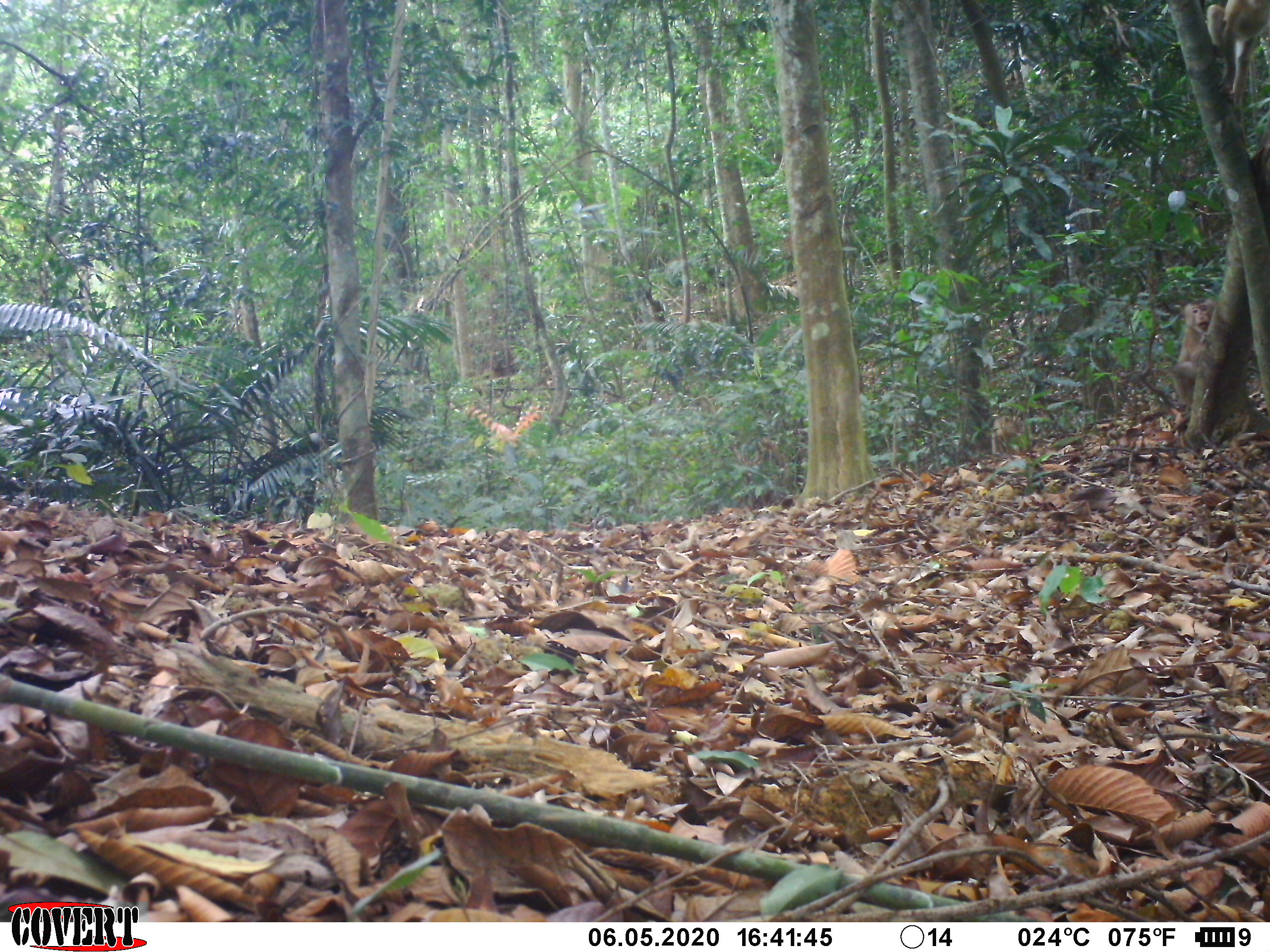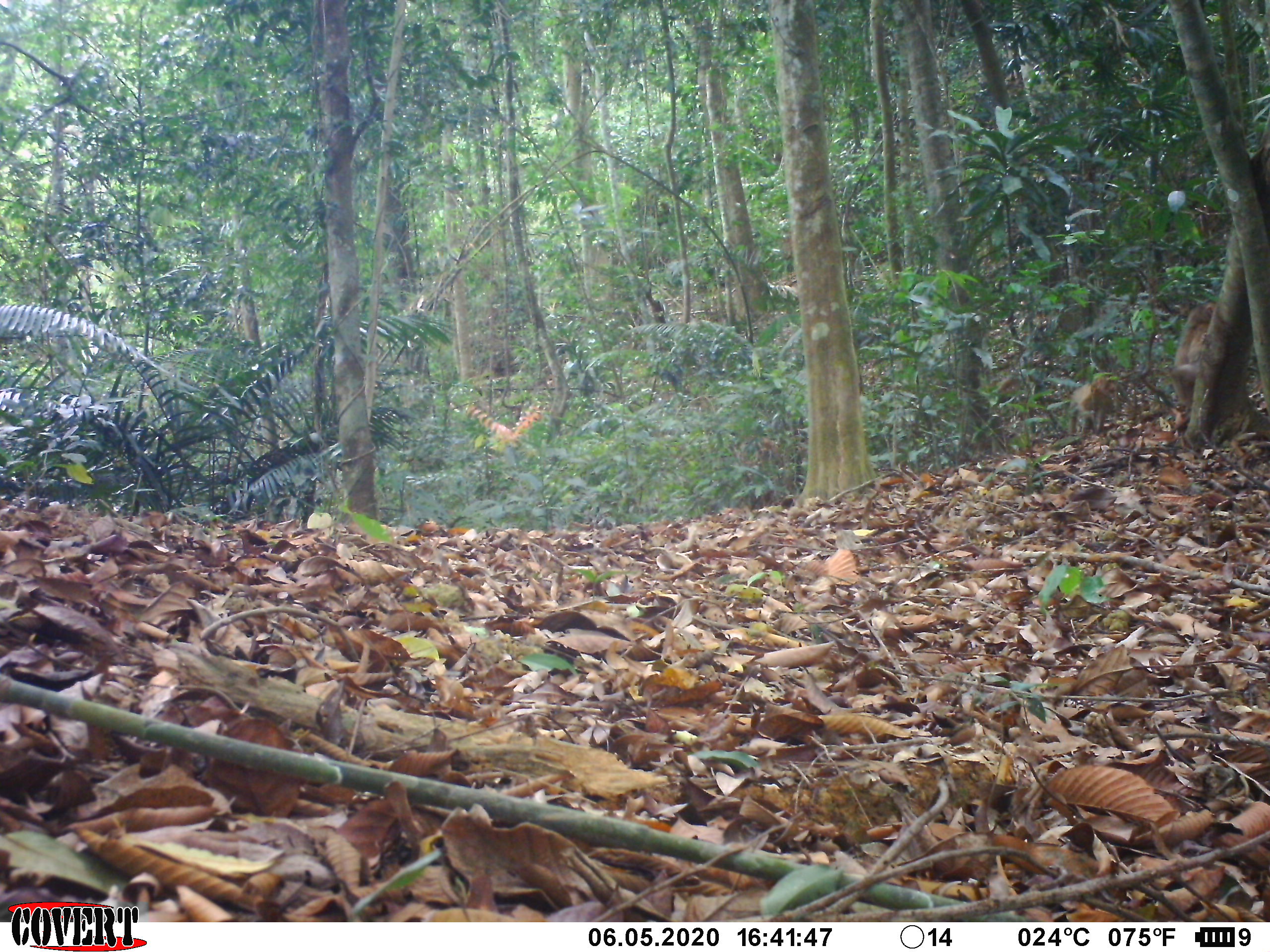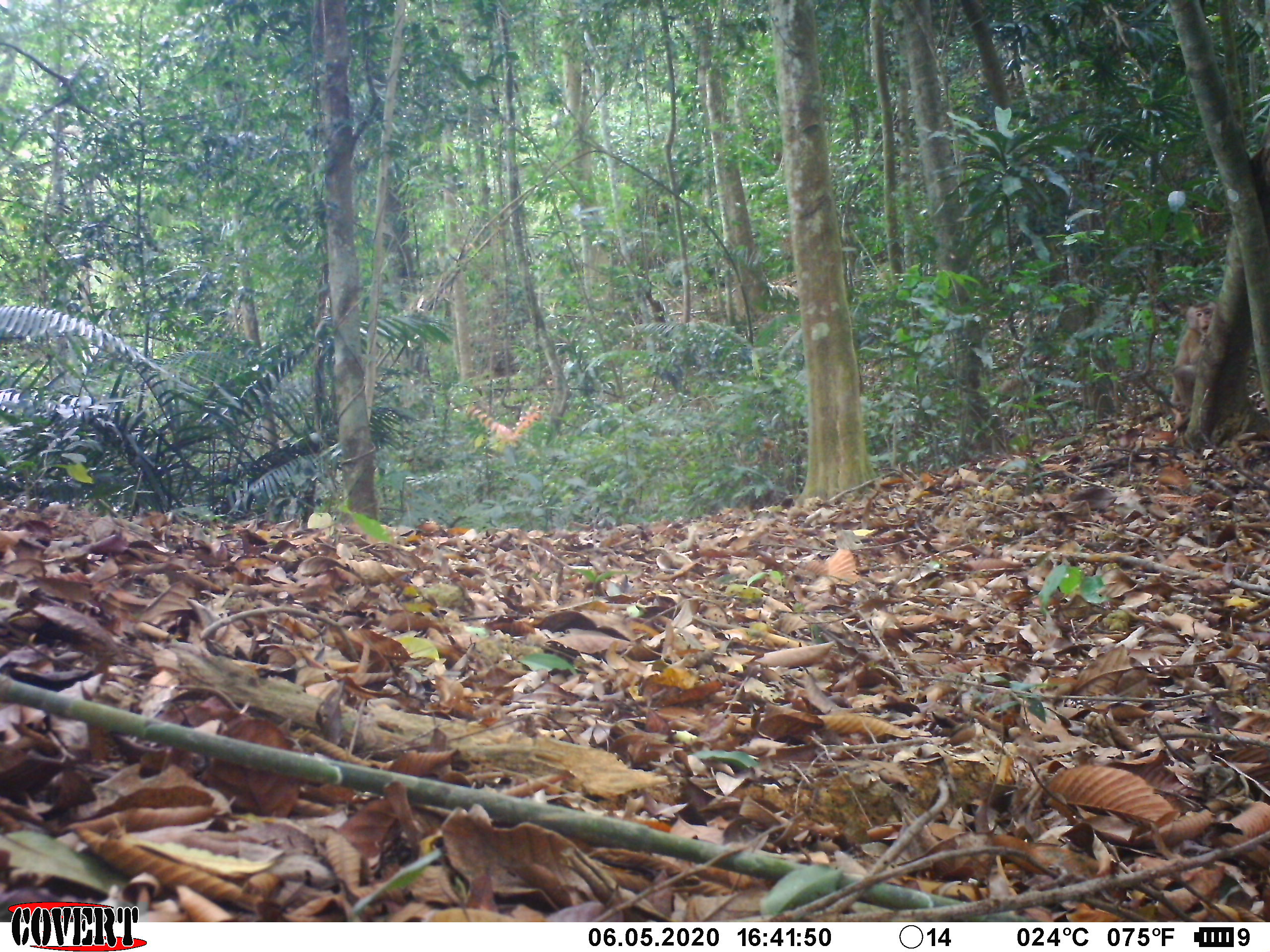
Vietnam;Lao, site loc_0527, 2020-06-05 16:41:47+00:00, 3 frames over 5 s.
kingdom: Animalia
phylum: Chordata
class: Mammalia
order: Primates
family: Cercopithecidae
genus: Macaca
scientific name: Macaca nemestrina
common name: pig-tailed macaque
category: pig tailed macaque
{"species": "pig tailed macaque (pig-tailed macaque) (Macaca nemestrina)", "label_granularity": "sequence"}